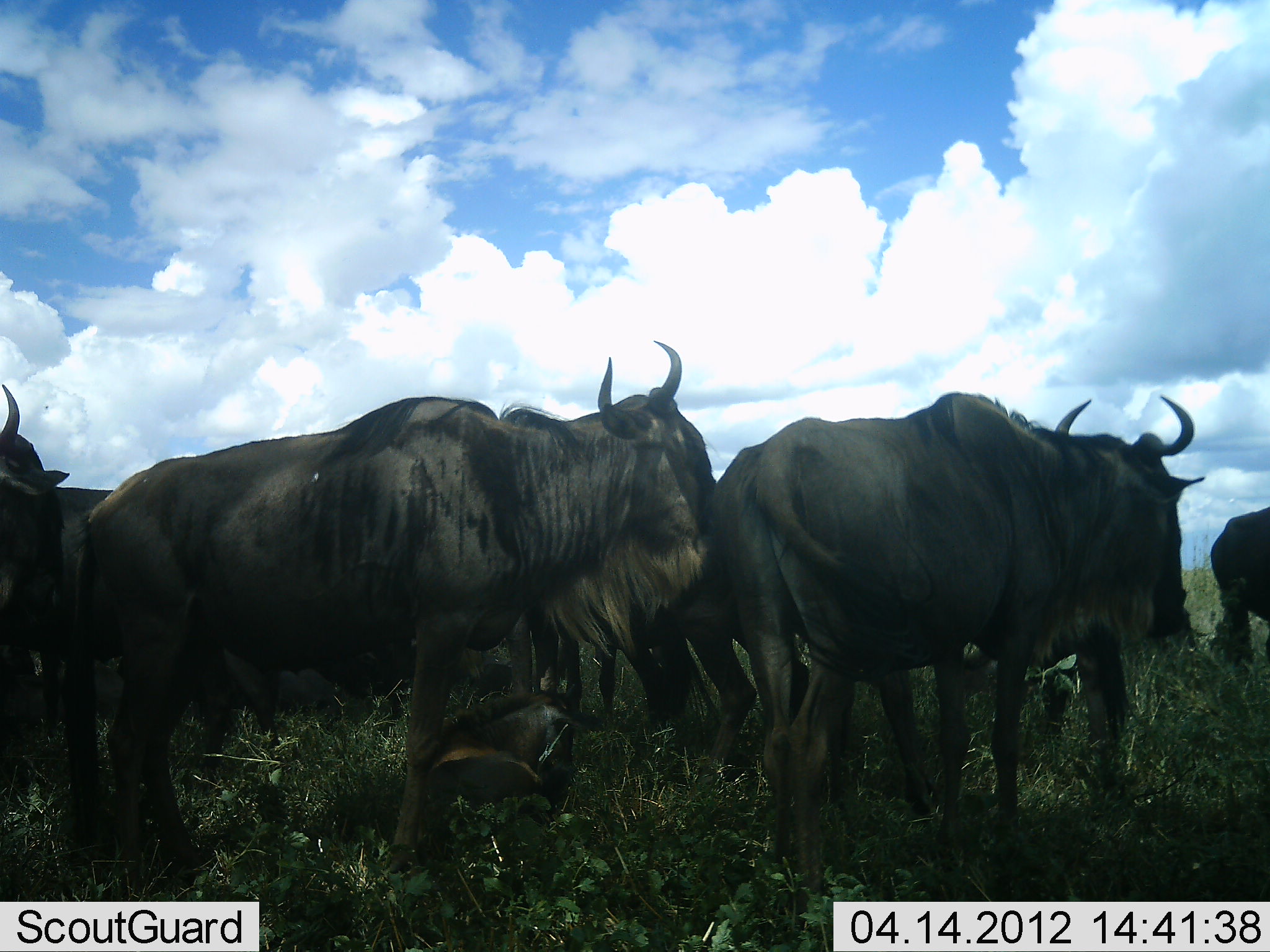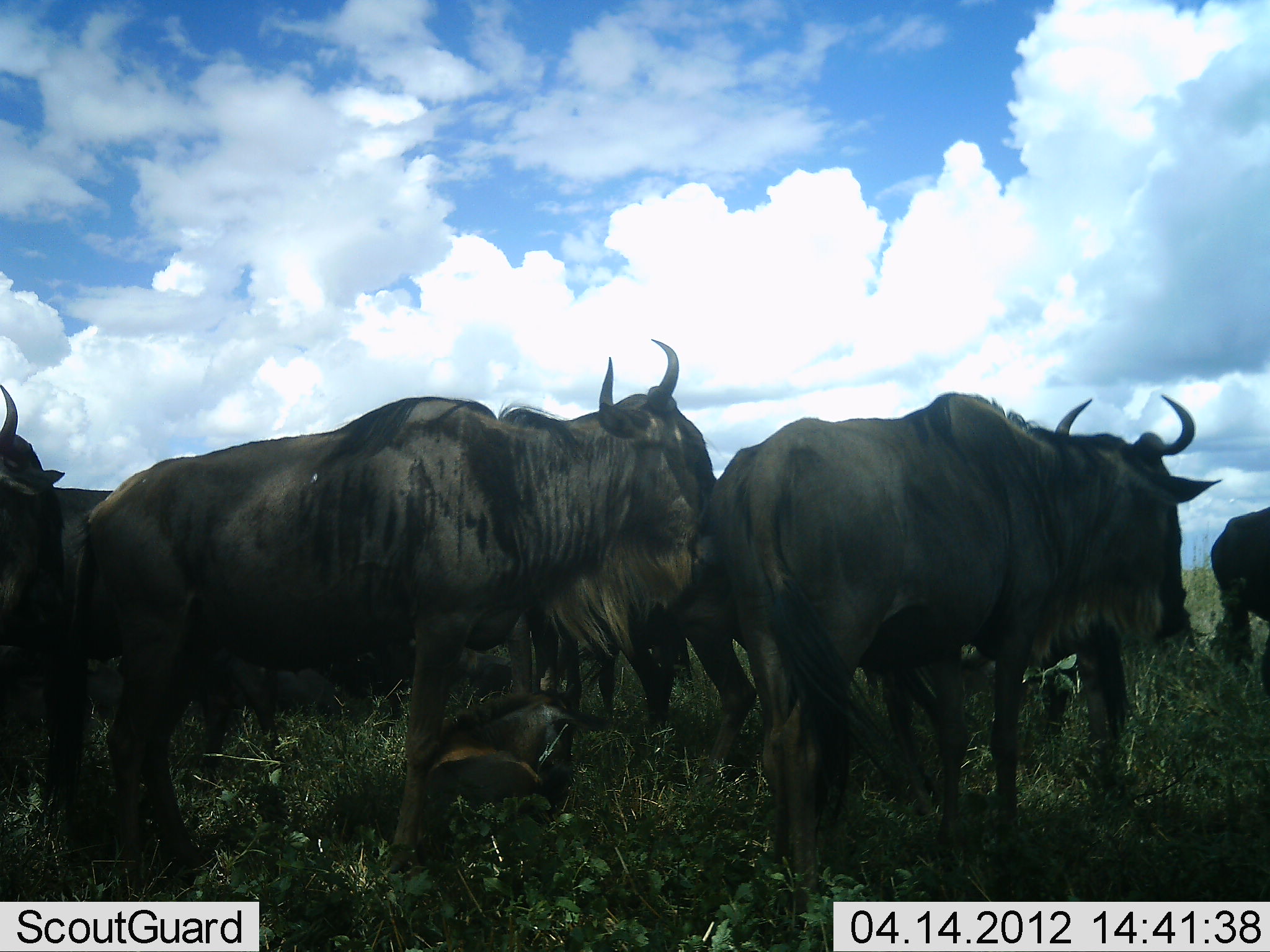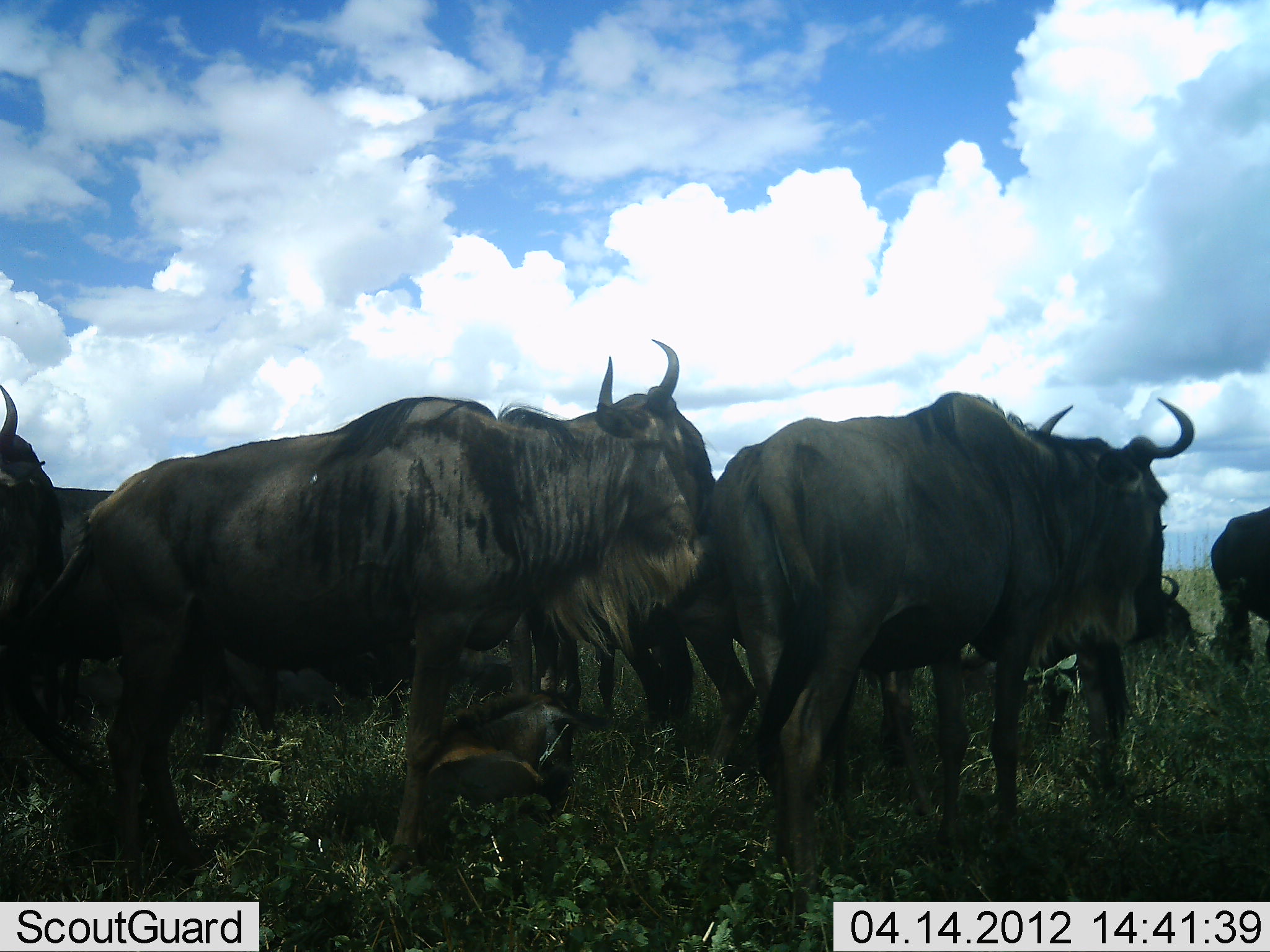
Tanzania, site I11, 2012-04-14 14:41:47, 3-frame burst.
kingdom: Animalia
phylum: Chordata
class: Mammalia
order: Artiodactyla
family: Bovidae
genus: Connochaetes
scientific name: Connochaetes taurinus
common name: blue wildebeest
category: wildebeest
Wildebeest (blue wildebeest) (Connochaetes taurinus), count 7. Behavior (volunteer vote fractions): standing 78%, resting 52%, moving 11%, interacting 0%. Young present (vote fraction): 30%. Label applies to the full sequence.